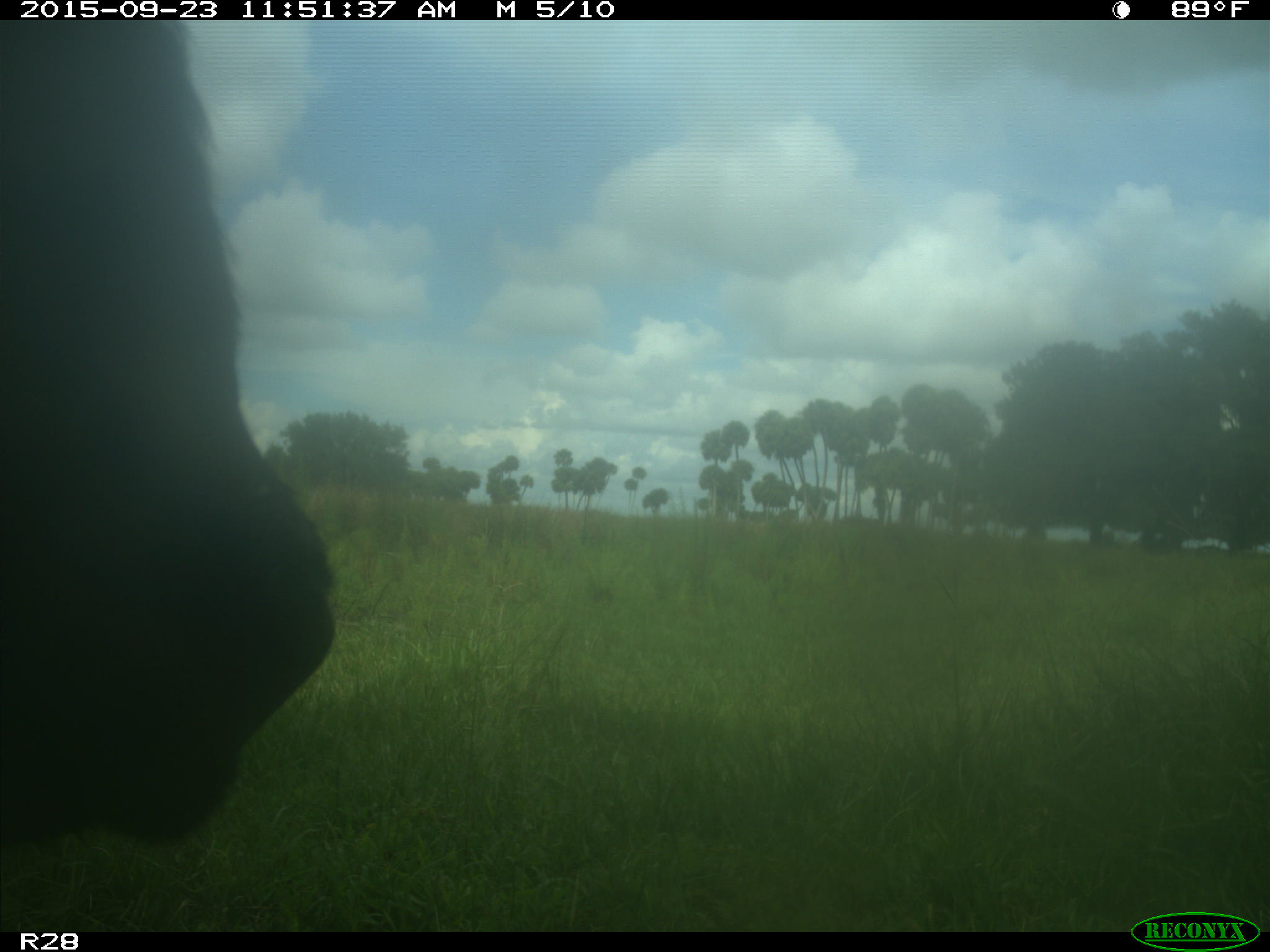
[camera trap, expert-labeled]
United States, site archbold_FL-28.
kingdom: Animalia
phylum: Chordata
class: Mammalia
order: Artiodactyla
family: Bovidae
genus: Bos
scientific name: Bos taurus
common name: domestic cow